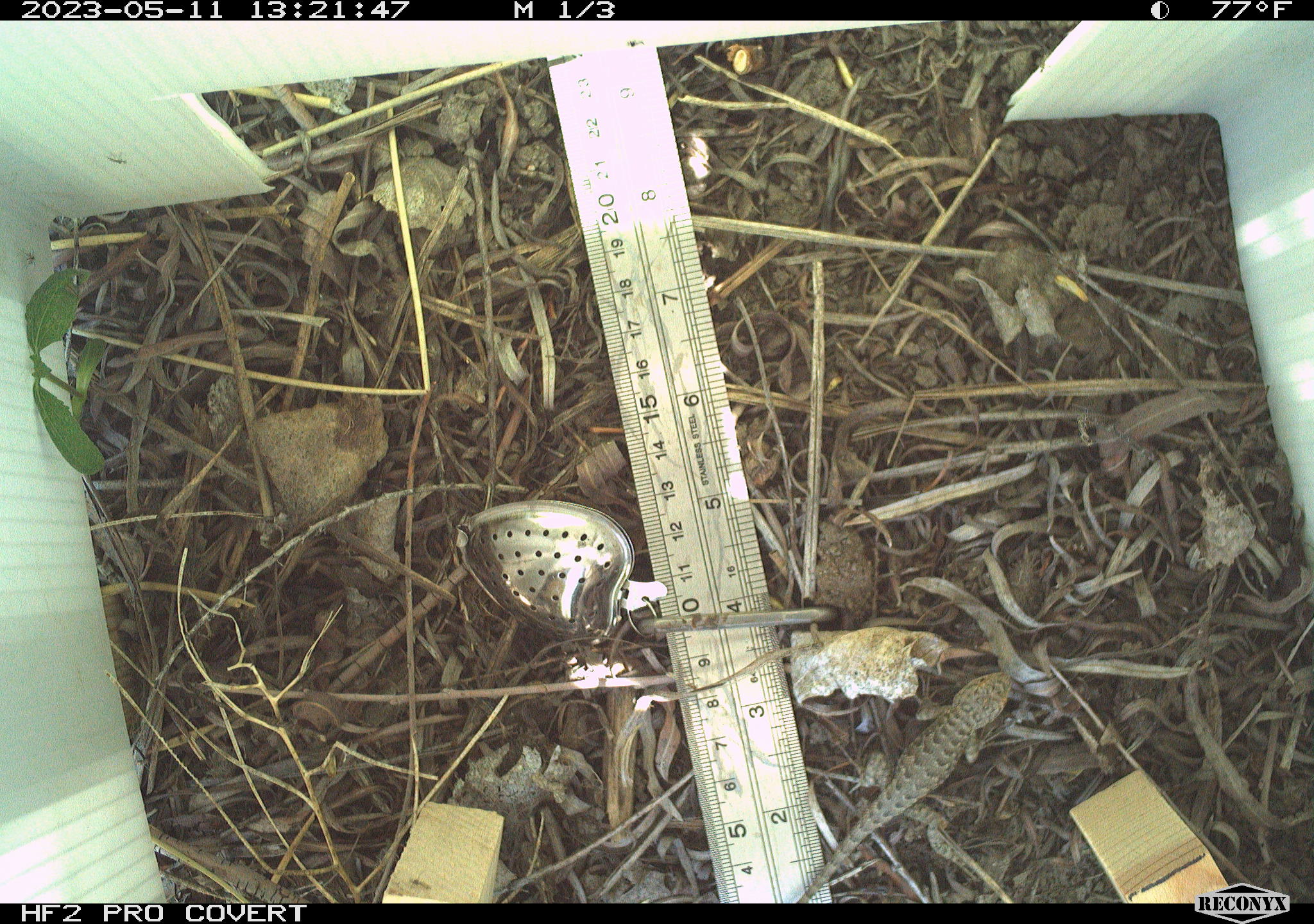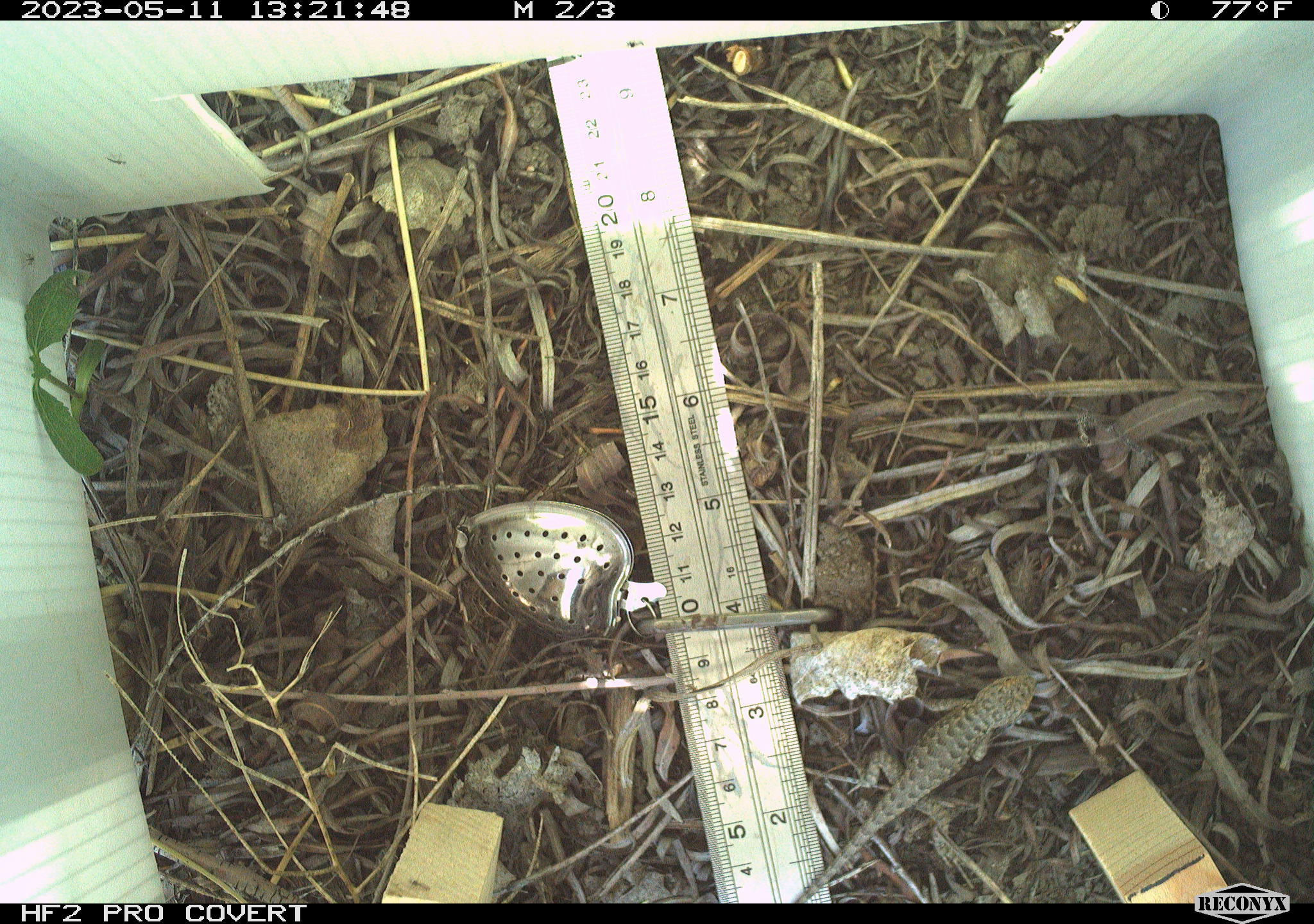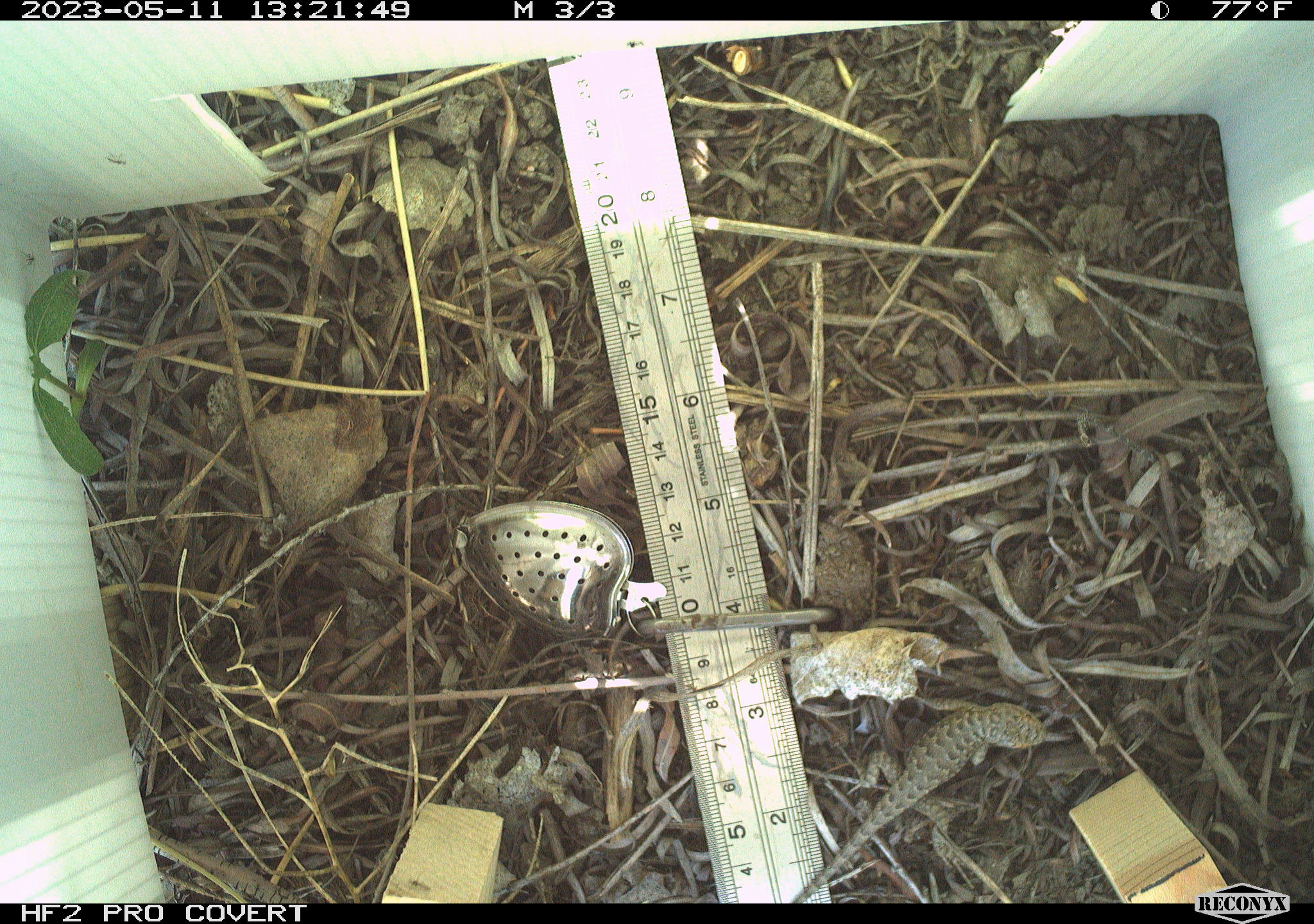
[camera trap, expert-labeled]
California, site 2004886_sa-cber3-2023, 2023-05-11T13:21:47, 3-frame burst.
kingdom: Animalia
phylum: Chordata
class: Reptilia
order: Squamata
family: Phrynosomatidae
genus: Sceloporus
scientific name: Sceloporus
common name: spiny lizards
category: sceloporus species